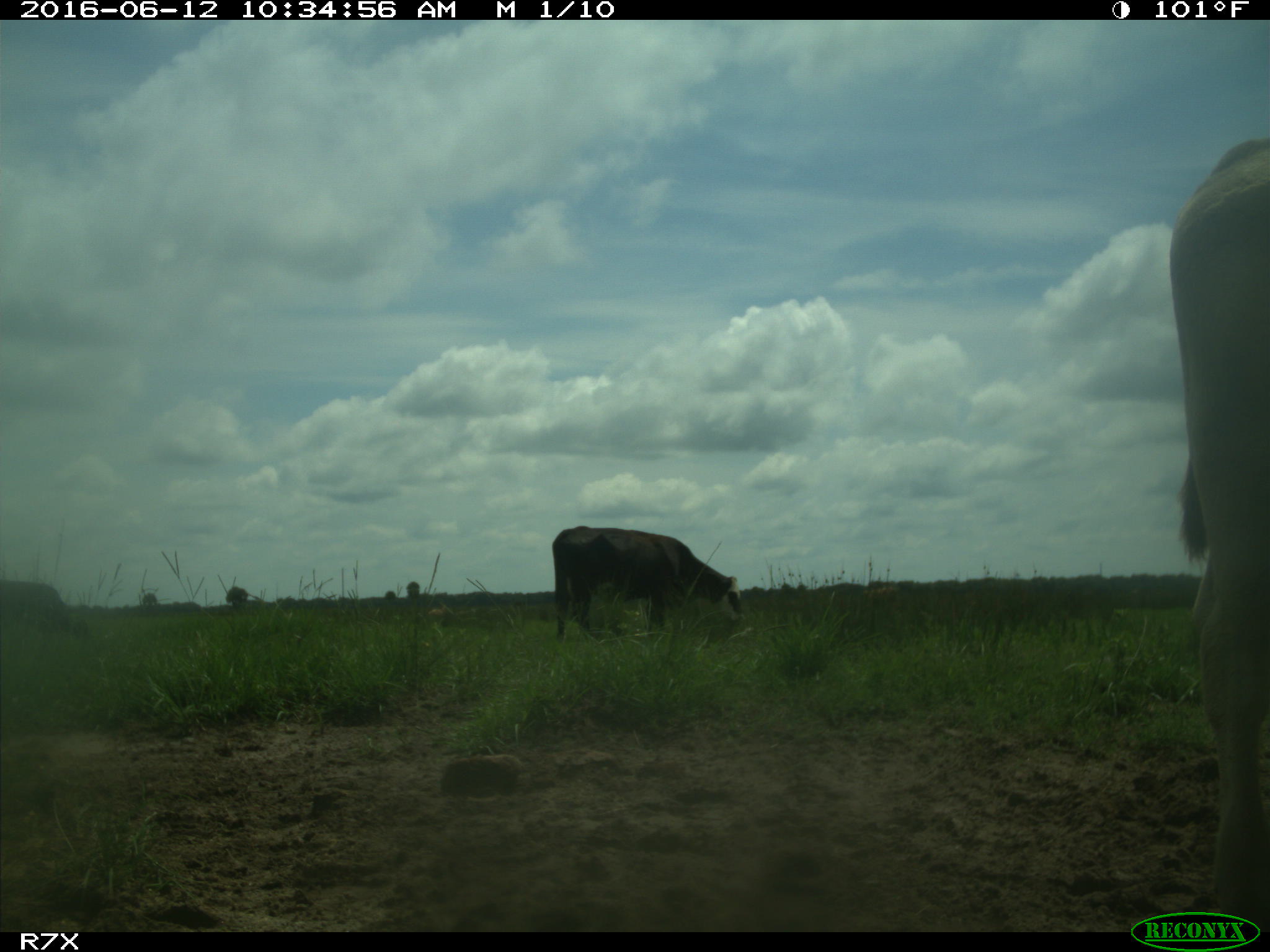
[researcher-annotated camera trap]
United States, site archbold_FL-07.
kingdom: Animalia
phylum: Chordata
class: Mammalia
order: Artiodactyla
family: Bovidae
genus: Bos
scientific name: Bos taurus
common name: domestic cow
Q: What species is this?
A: Bos taurus (domestic cow).